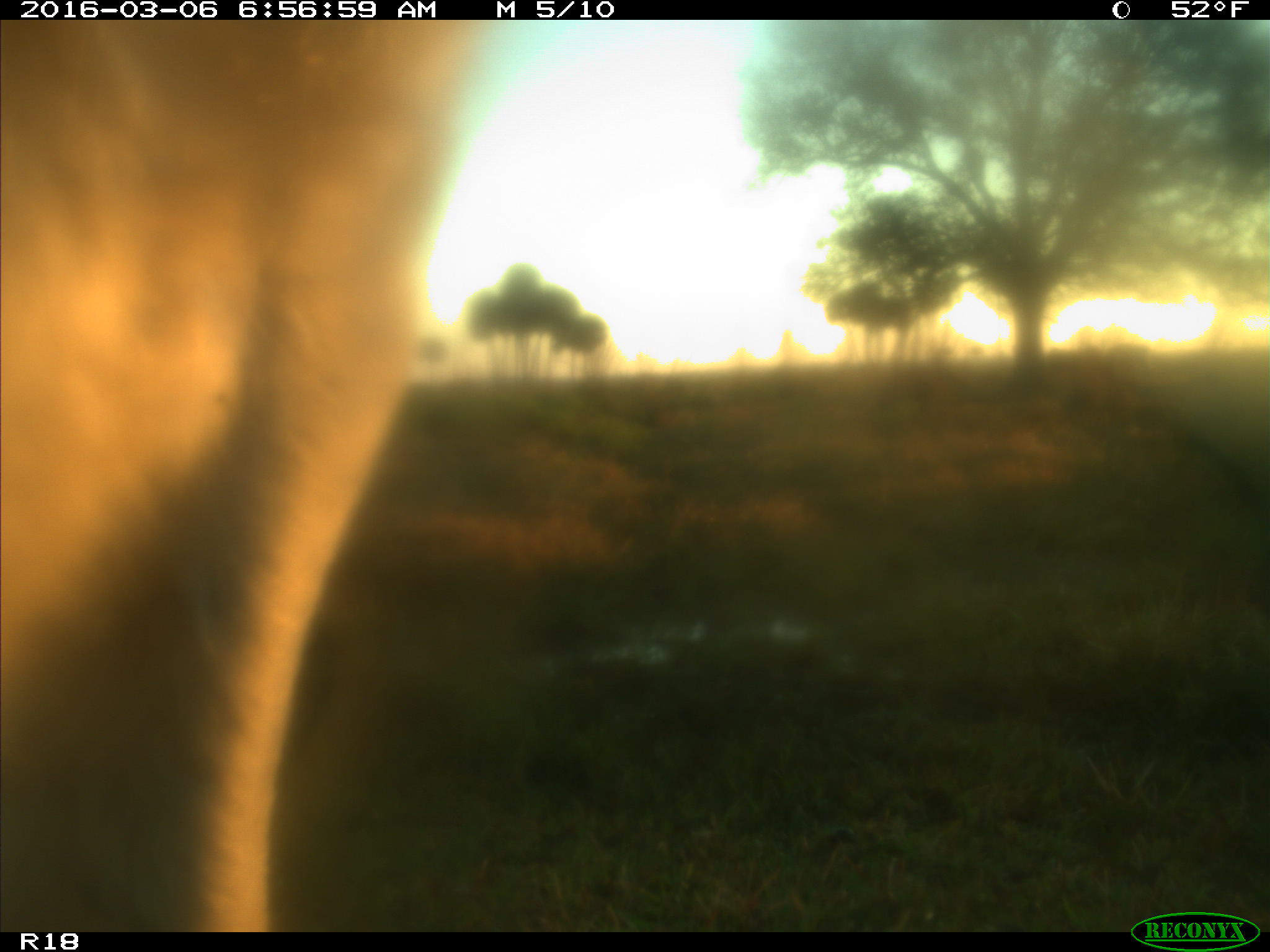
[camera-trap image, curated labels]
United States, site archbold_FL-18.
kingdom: Animalia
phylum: Chordata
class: Mammalia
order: Artiodactyla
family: Bovidae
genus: Bos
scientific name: Bos taurus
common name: domestic cow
Bos taurus (domestic cow).